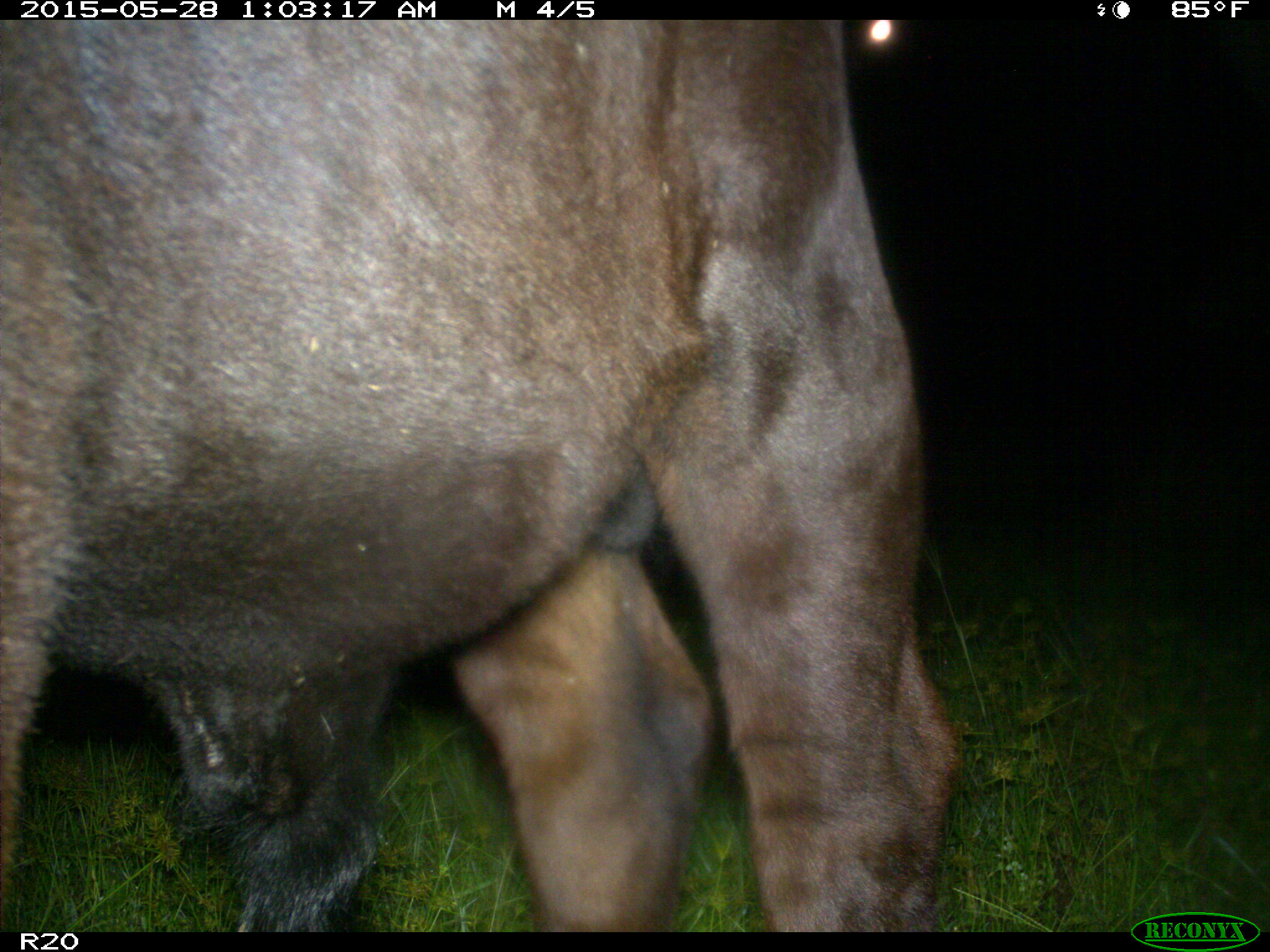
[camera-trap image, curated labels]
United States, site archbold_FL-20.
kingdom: Animalia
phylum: Chordata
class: Mammalia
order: Artiodactyla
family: Bovidae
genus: Bos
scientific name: Bos taurus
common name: domestic cow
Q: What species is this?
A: Bos taurus (domestic cow).